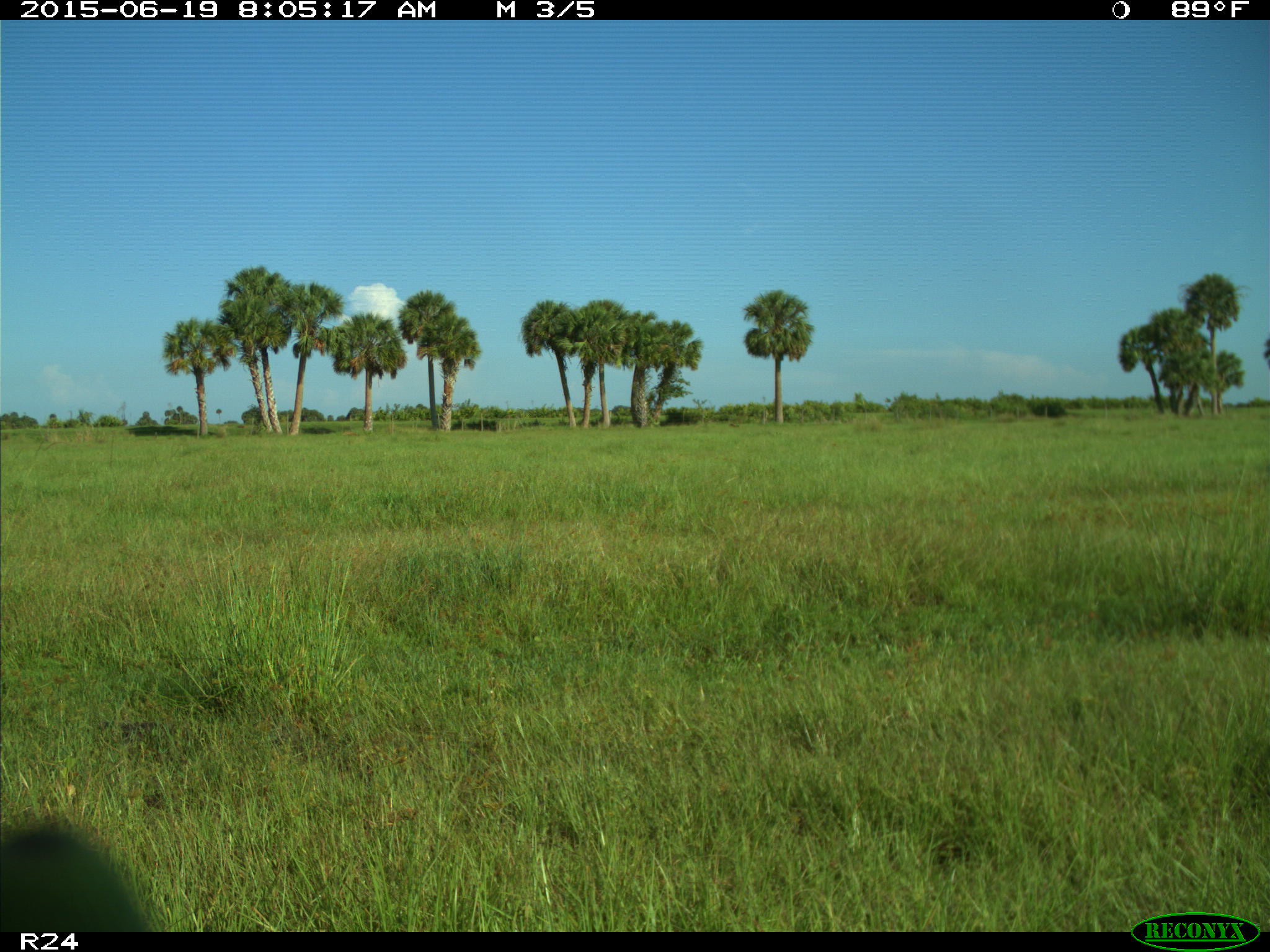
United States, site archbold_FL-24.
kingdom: Animalia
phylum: Chordata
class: Mammalia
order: Artiodactyla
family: Bovidae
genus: Bos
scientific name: Bos taurus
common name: domestic cow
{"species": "Bos taurus (domestic cow)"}